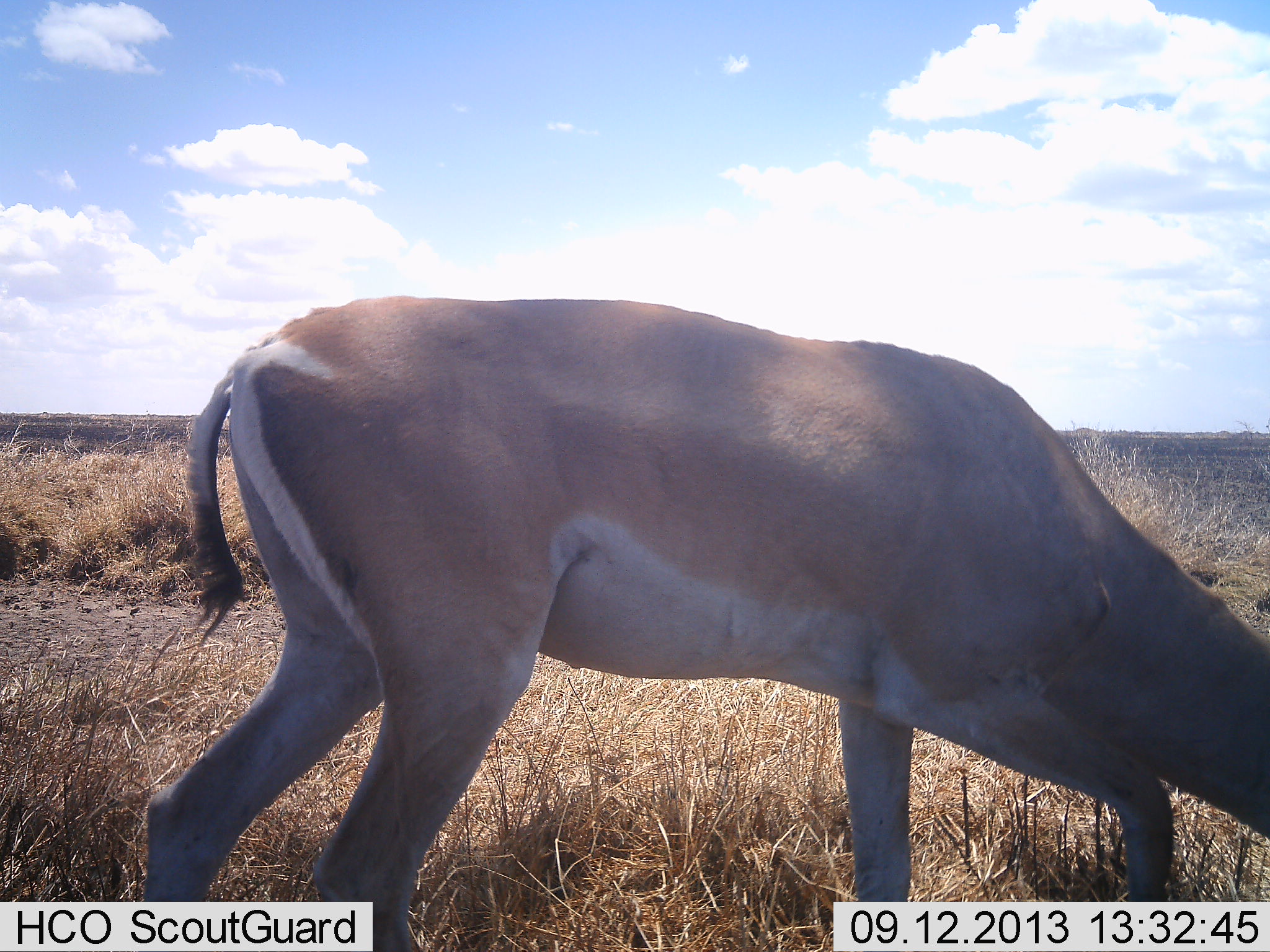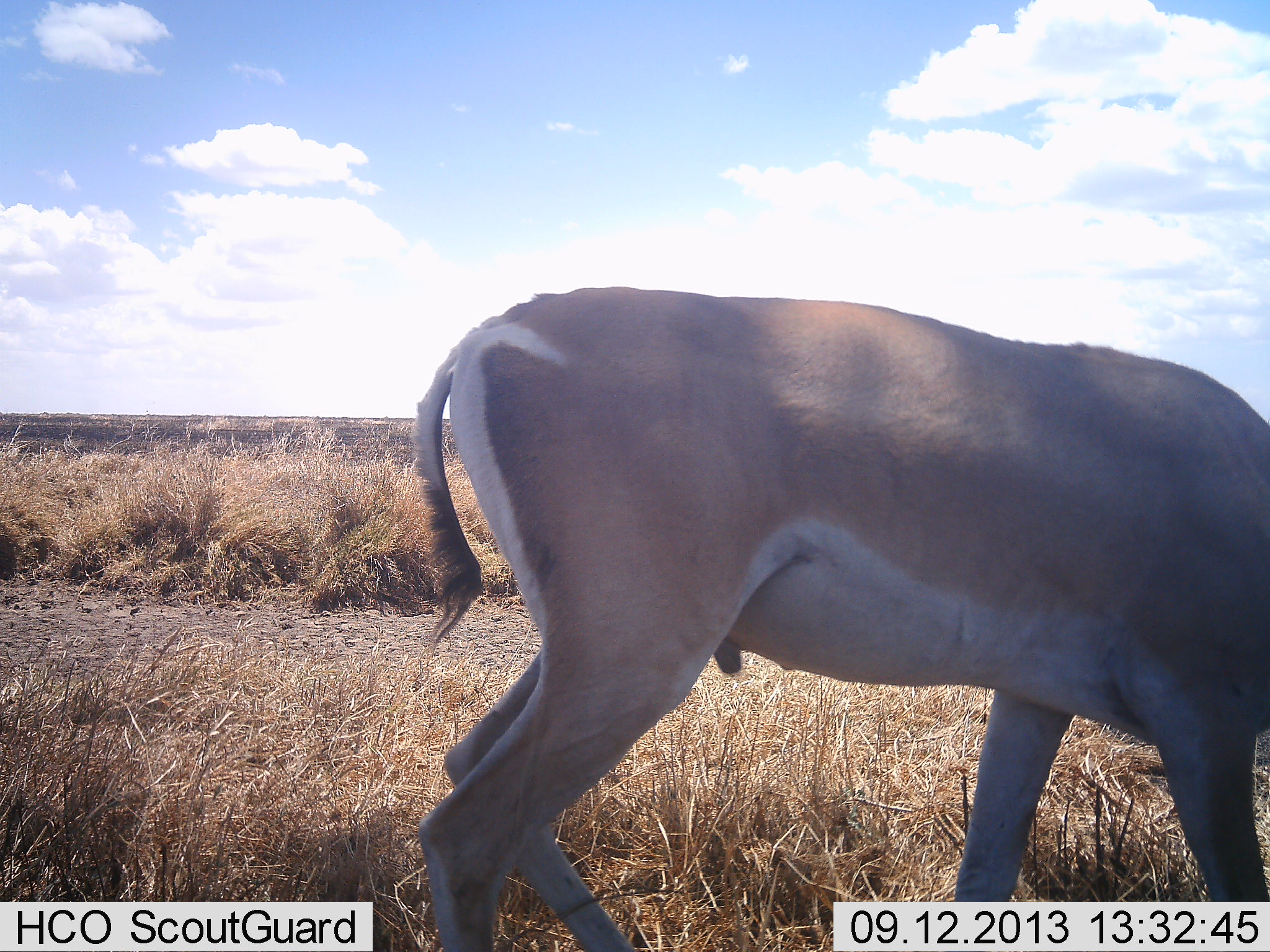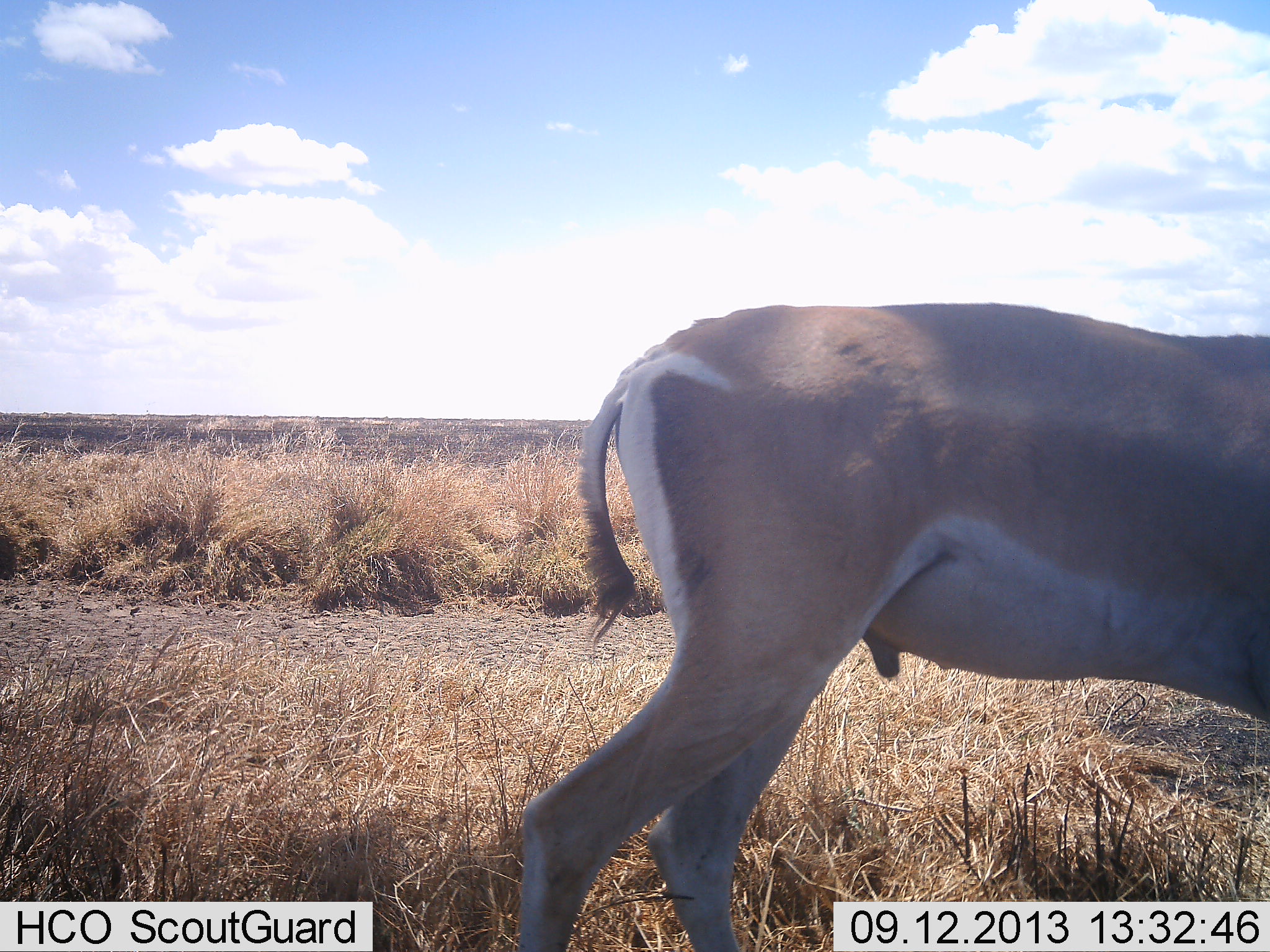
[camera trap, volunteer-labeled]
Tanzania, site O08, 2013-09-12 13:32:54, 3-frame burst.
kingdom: Animalia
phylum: Chordata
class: Mammalia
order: Artiodactyla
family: Bovidae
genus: Nanger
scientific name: Nanger granti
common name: grant's gazelle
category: gazellegrants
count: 1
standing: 9%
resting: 0%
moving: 57%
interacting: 0%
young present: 0%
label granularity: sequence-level